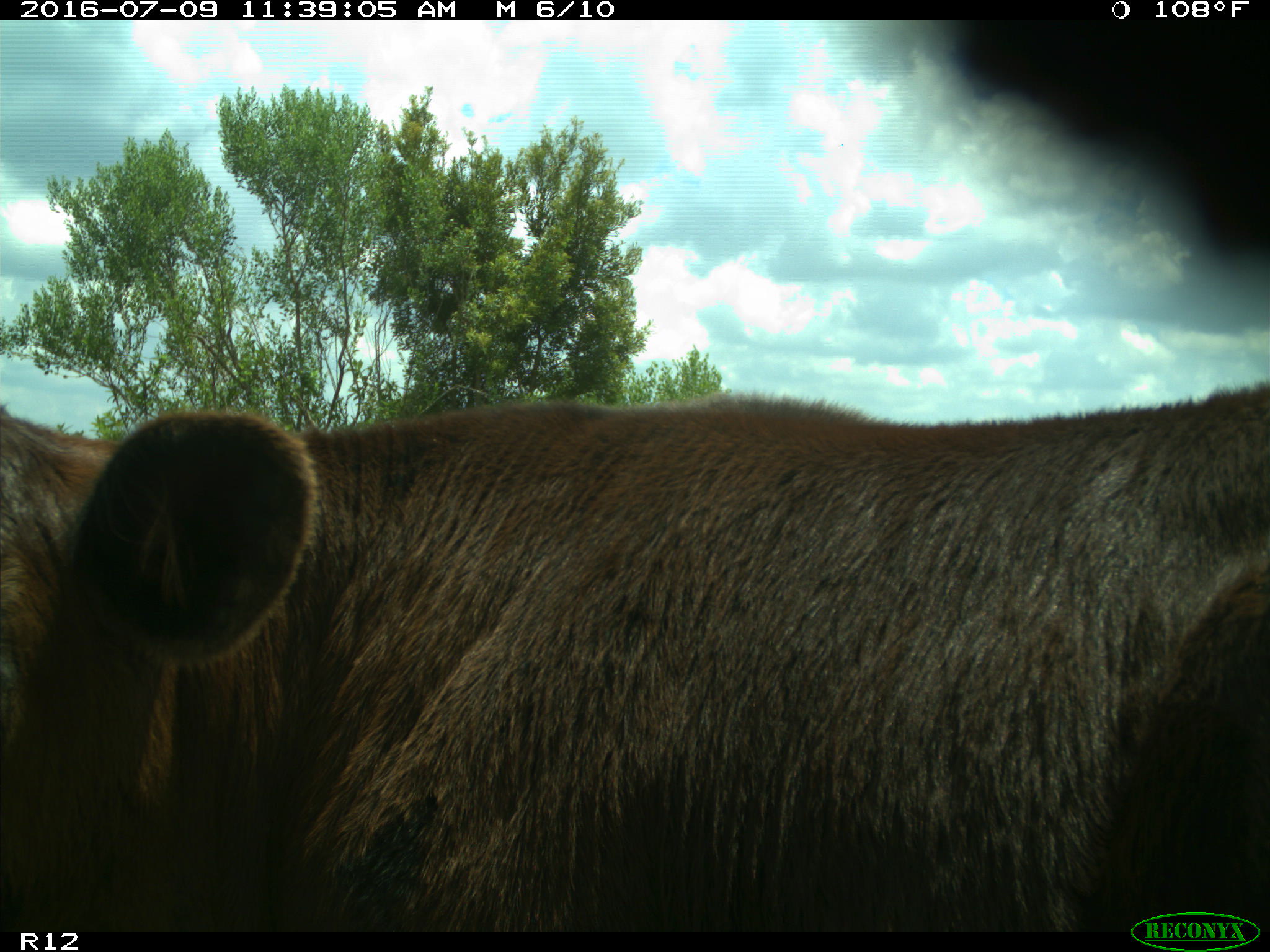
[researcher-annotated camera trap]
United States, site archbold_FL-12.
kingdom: Animalia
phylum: Chordata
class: Mammalia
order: Artiodactyla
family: Bovidae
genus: Bos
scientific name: Bos taurus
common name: domestic cow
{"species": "Bos taurus (domestic cow)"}